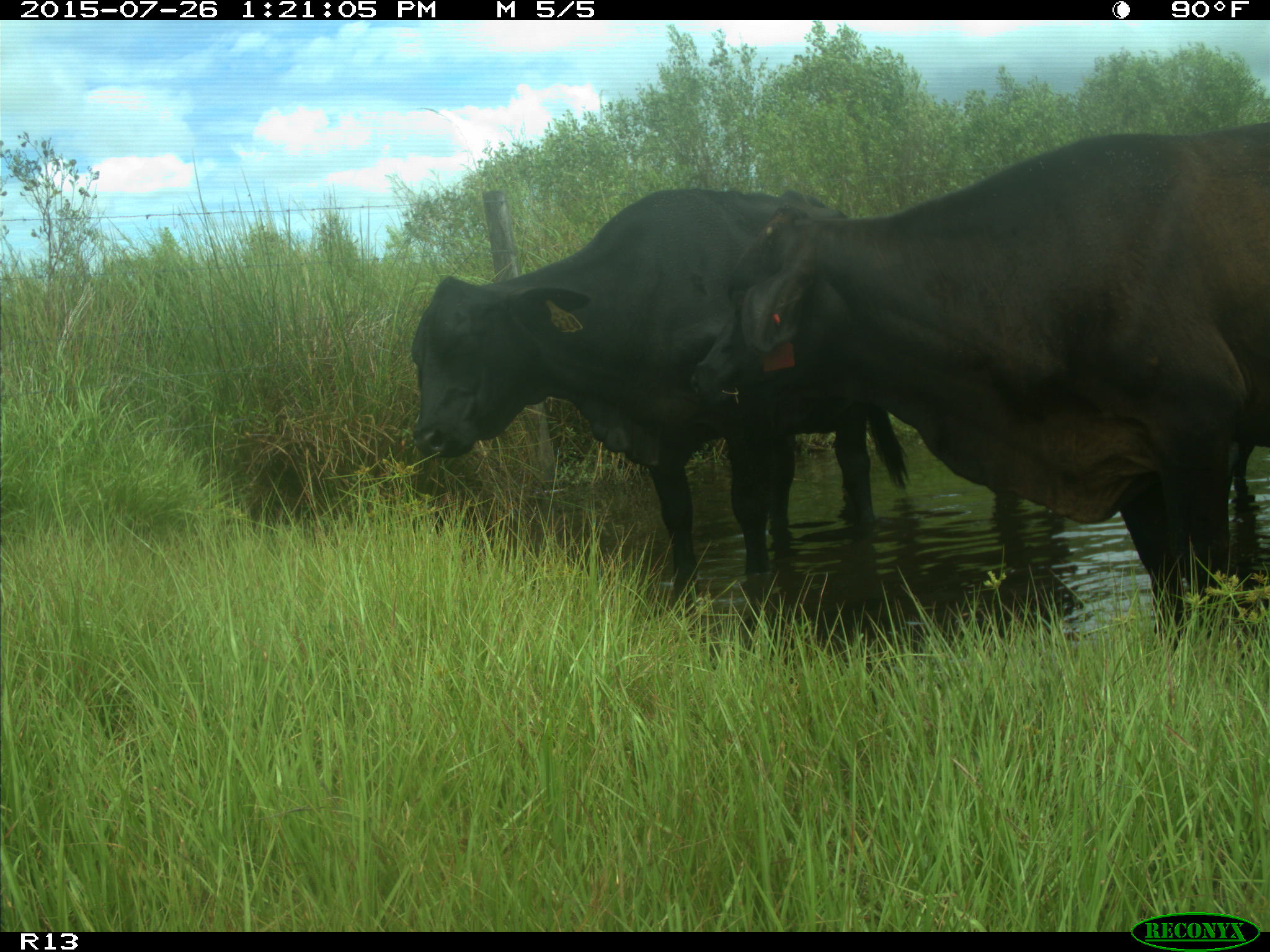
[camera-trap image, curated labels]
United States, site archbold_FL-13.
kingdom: Animalia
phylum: Chordata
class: Mammalia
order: Artiodactyla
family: Bovidae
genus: Bos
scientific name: Bos taurus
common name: domestic cow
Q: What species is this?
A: Bos taurus (domestic cow).